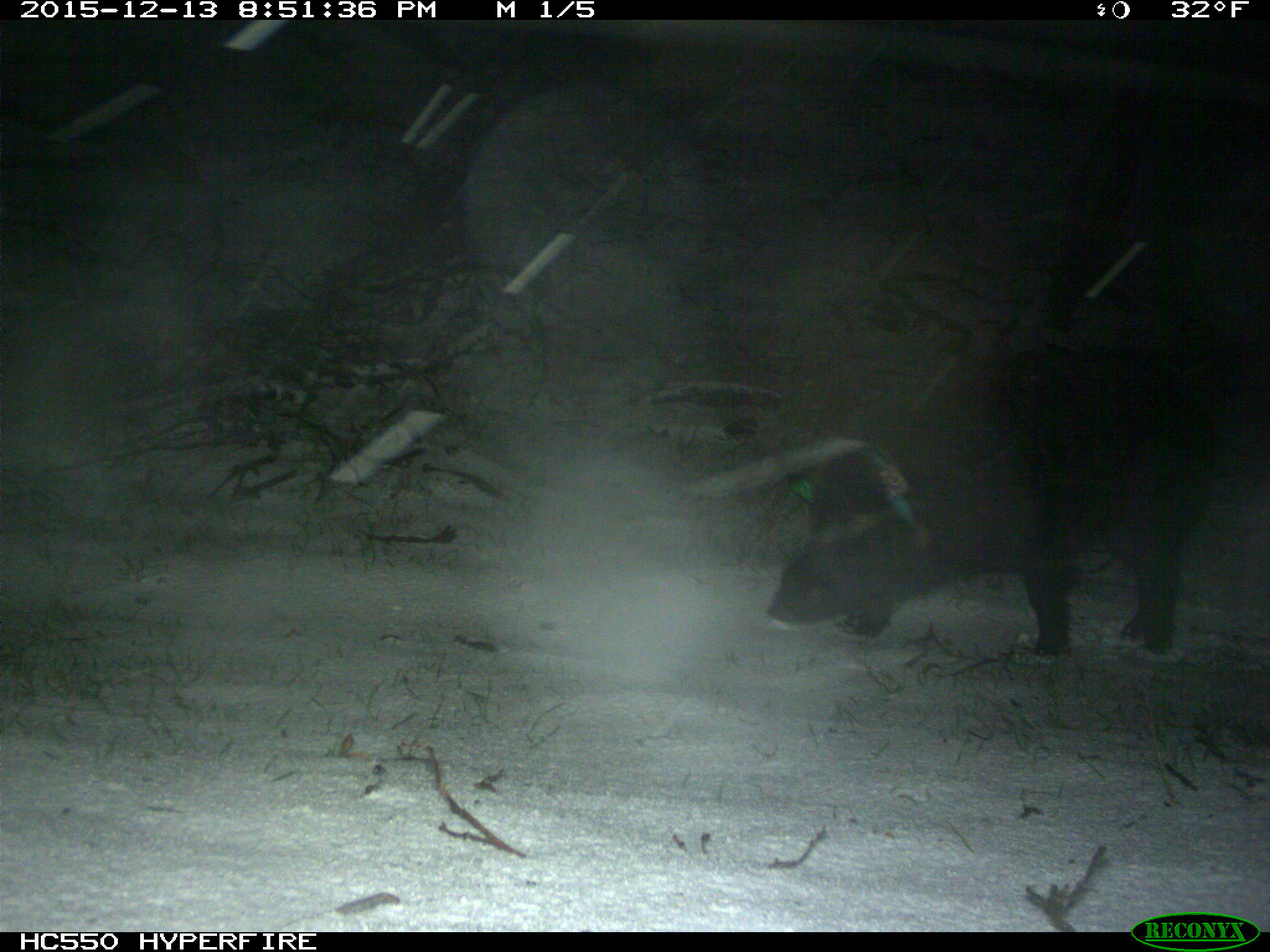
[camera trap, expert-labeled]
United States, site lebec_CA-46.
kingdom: Animalia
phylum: Chordata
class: Mammalia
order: Artiodactyla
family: Suidae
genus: Sus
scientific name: Sus scrofa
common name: wild boar